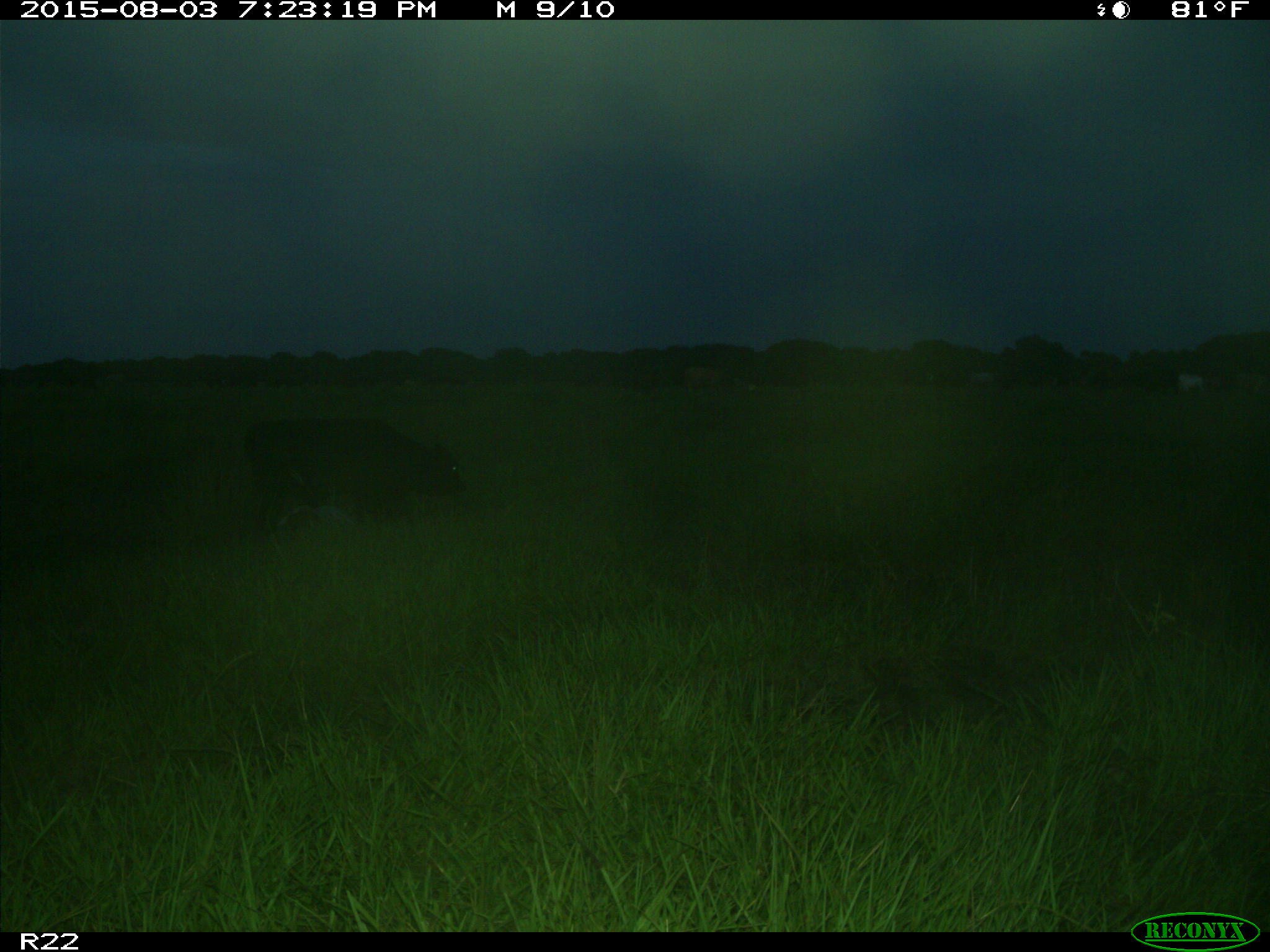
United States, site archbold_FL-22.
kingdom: Animalia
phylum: Chordata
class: Mammalia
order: Artiodactyla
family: Bovidae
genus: Bos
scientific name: Bos taurus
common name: domestic cow